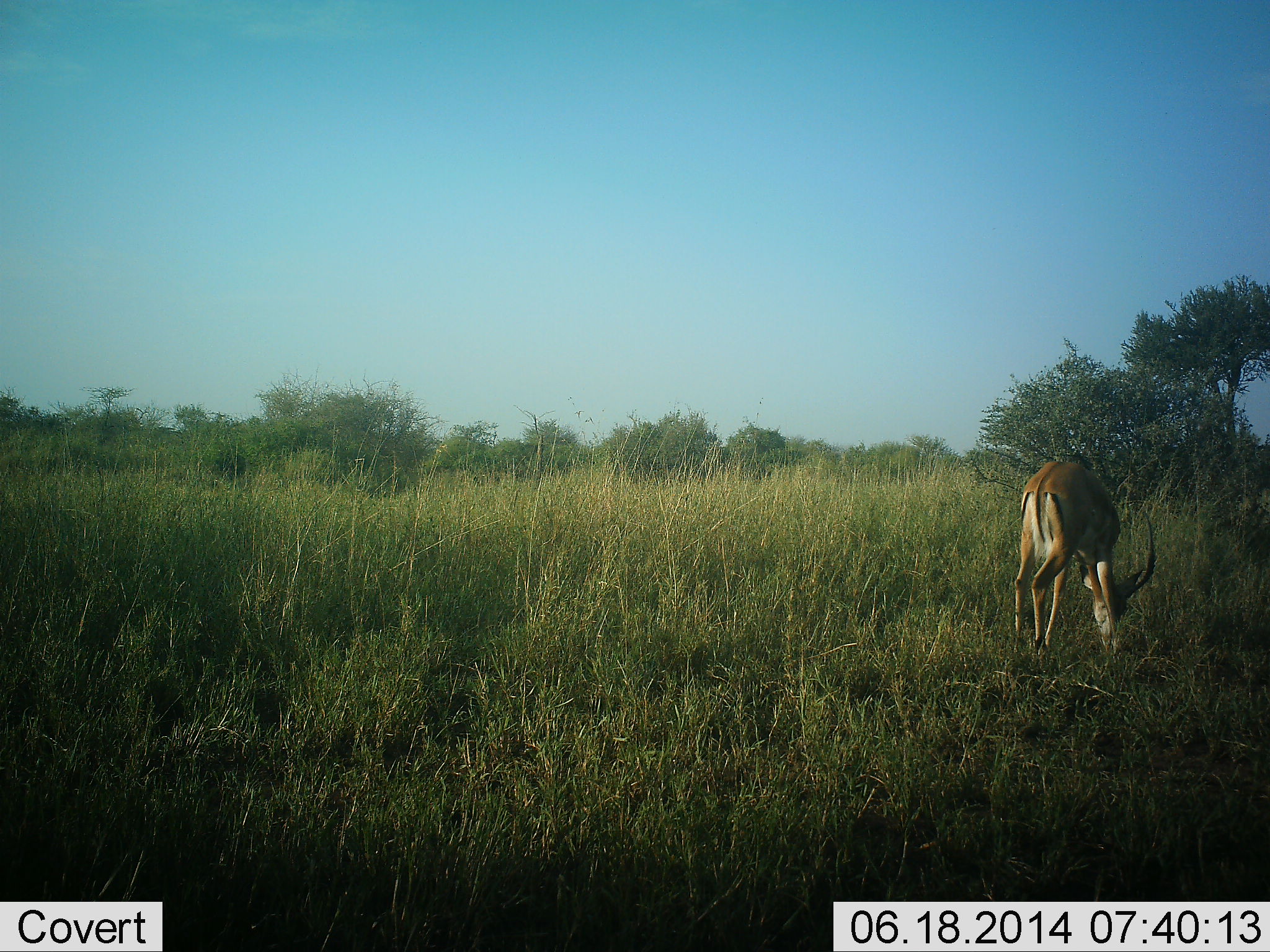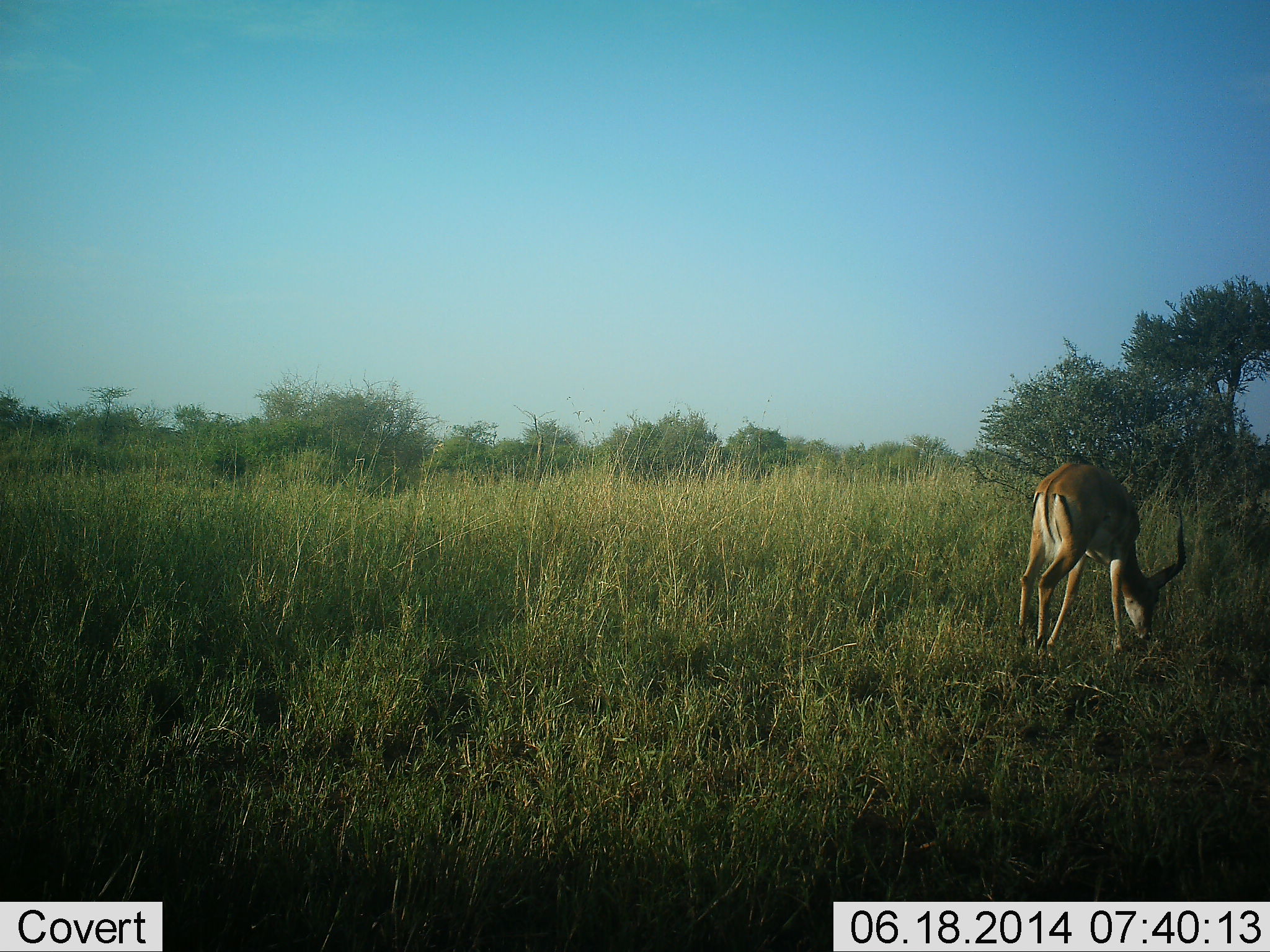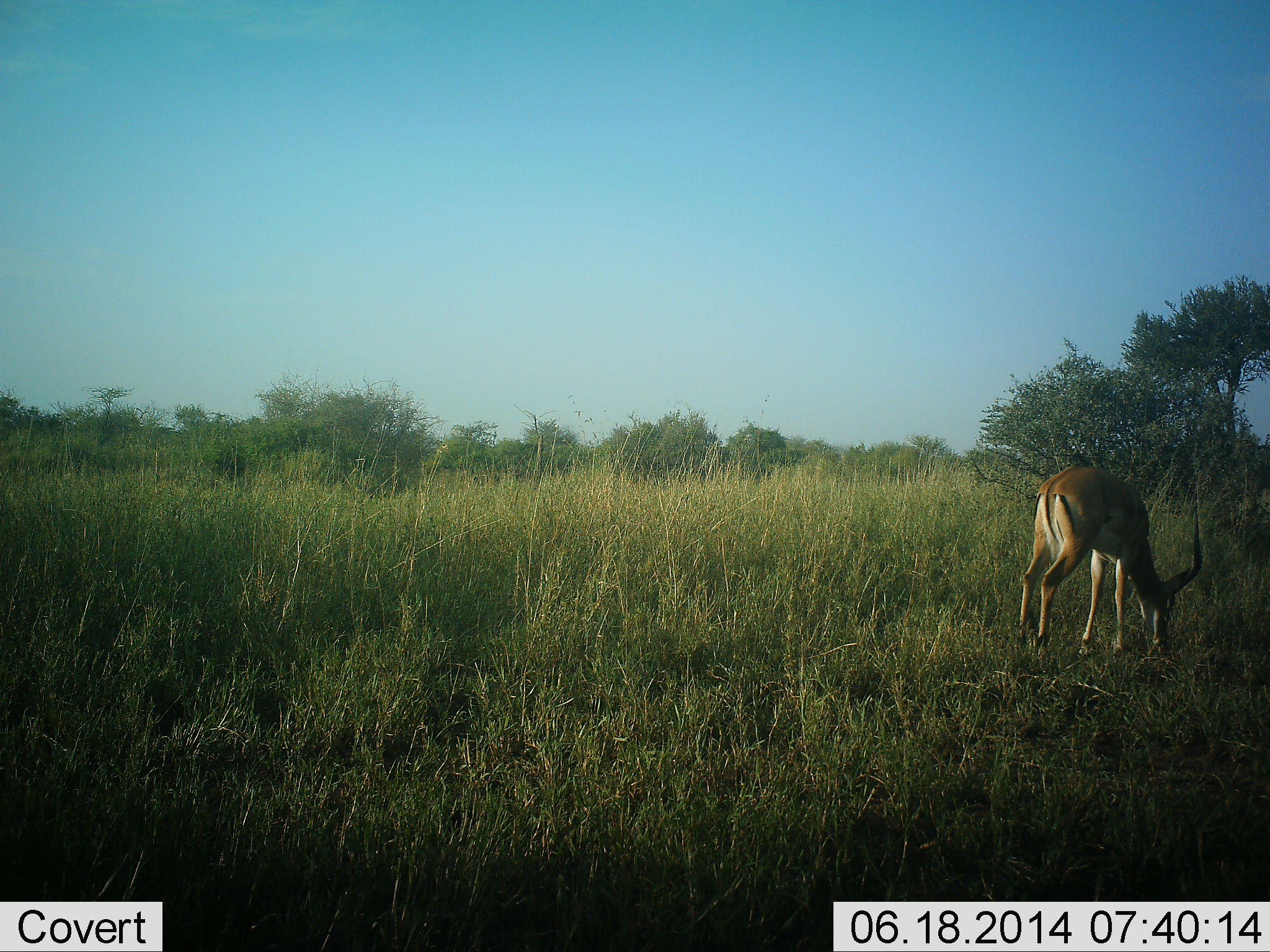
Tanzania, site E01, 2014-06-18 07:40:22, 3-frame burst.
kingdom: Animalia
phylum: Chordata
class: Mammalia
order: Artiodactyla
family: Bovidae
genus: Aepyceros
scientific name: Aepyceros melampus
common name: impala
Impala (Aepyceros melampus), count 1. Behavior (volunteer vote fractions): standing 20%, resting 0%, moving 0%, interacting 0%. Young present (vote fraction): 0%. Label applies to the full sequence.